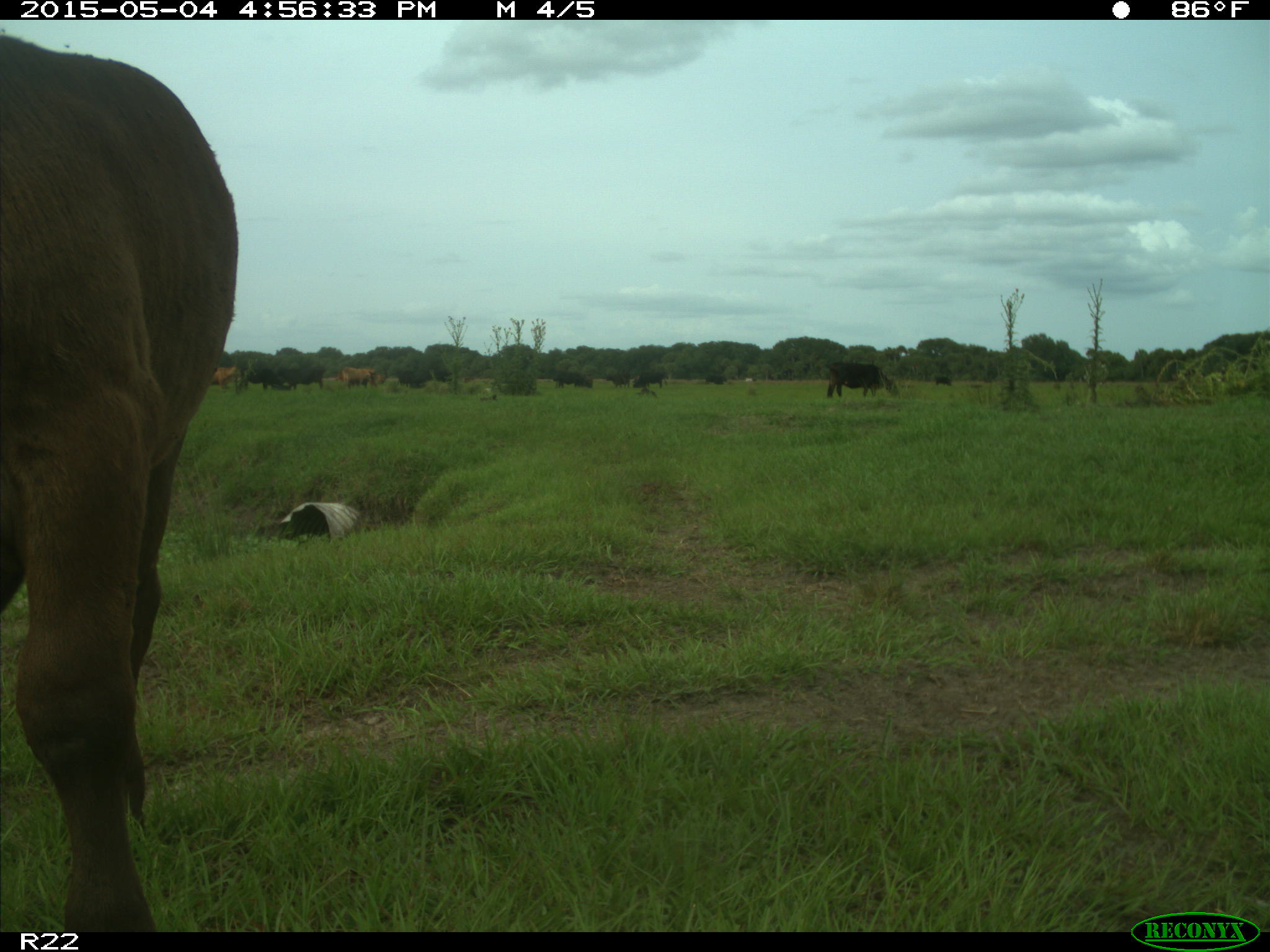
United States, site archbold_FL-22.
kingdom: Animalia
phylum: Chordata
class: Mammalia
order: Artiodactyla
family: Bovidae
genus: Bos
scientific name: Bos taurus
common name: domestic cow